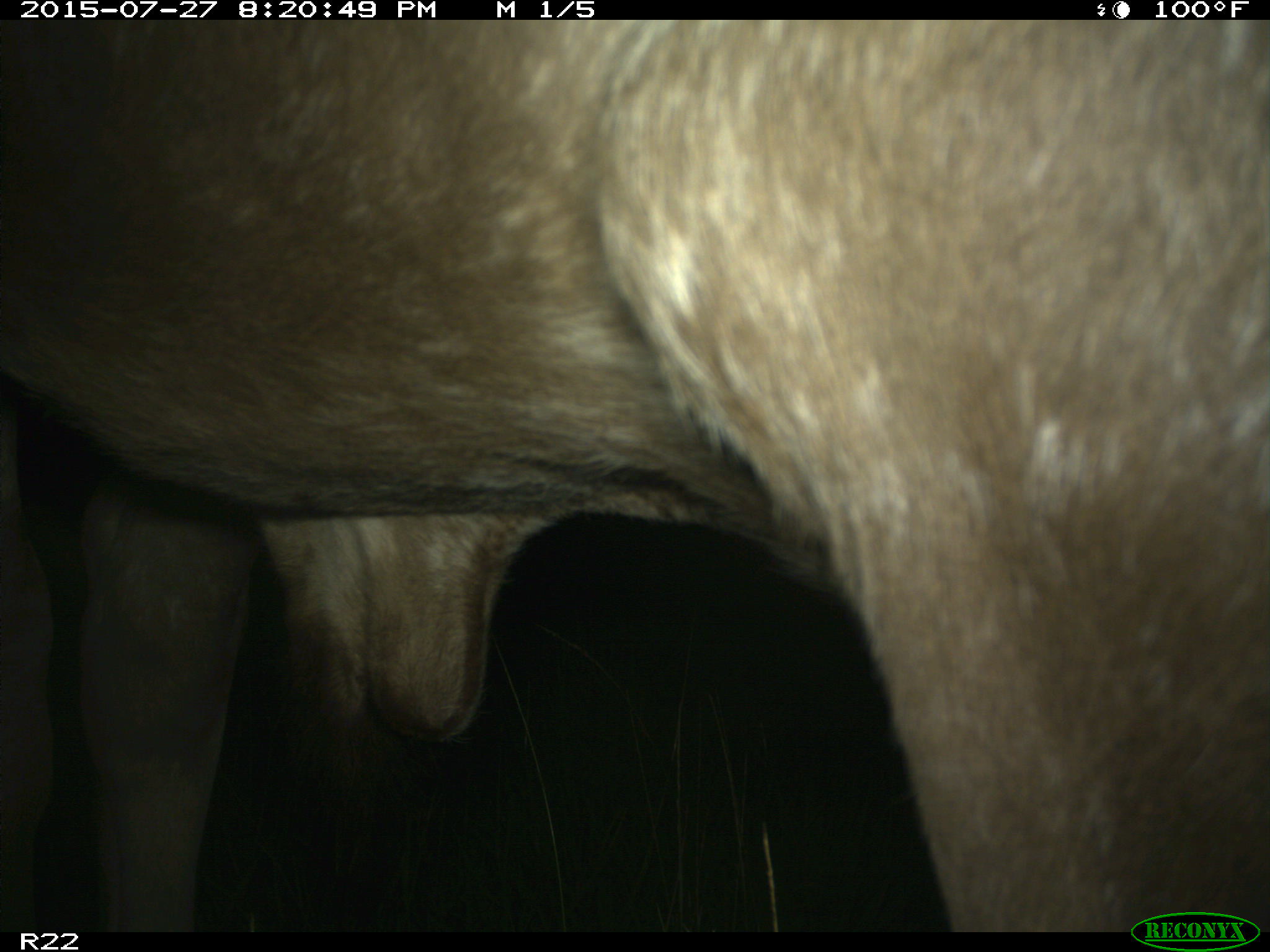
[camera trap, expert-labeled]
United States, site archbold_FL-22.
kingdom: Animalia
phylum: Chordata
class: Mammalia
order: Artiodactyla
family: Bovidae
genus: Bos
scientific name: Bos taurus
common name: domestic cow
Bos taurus (domestic cow).